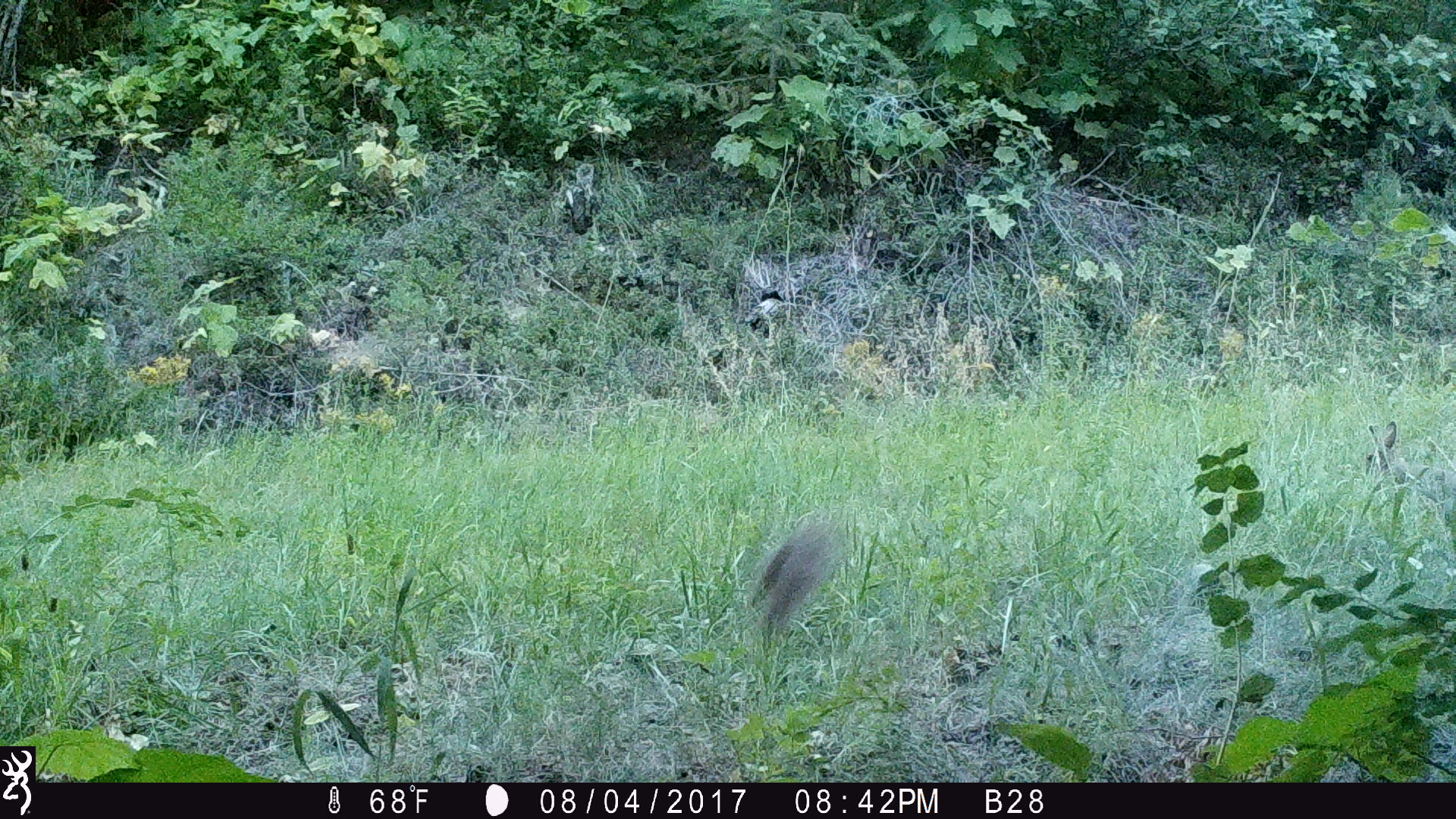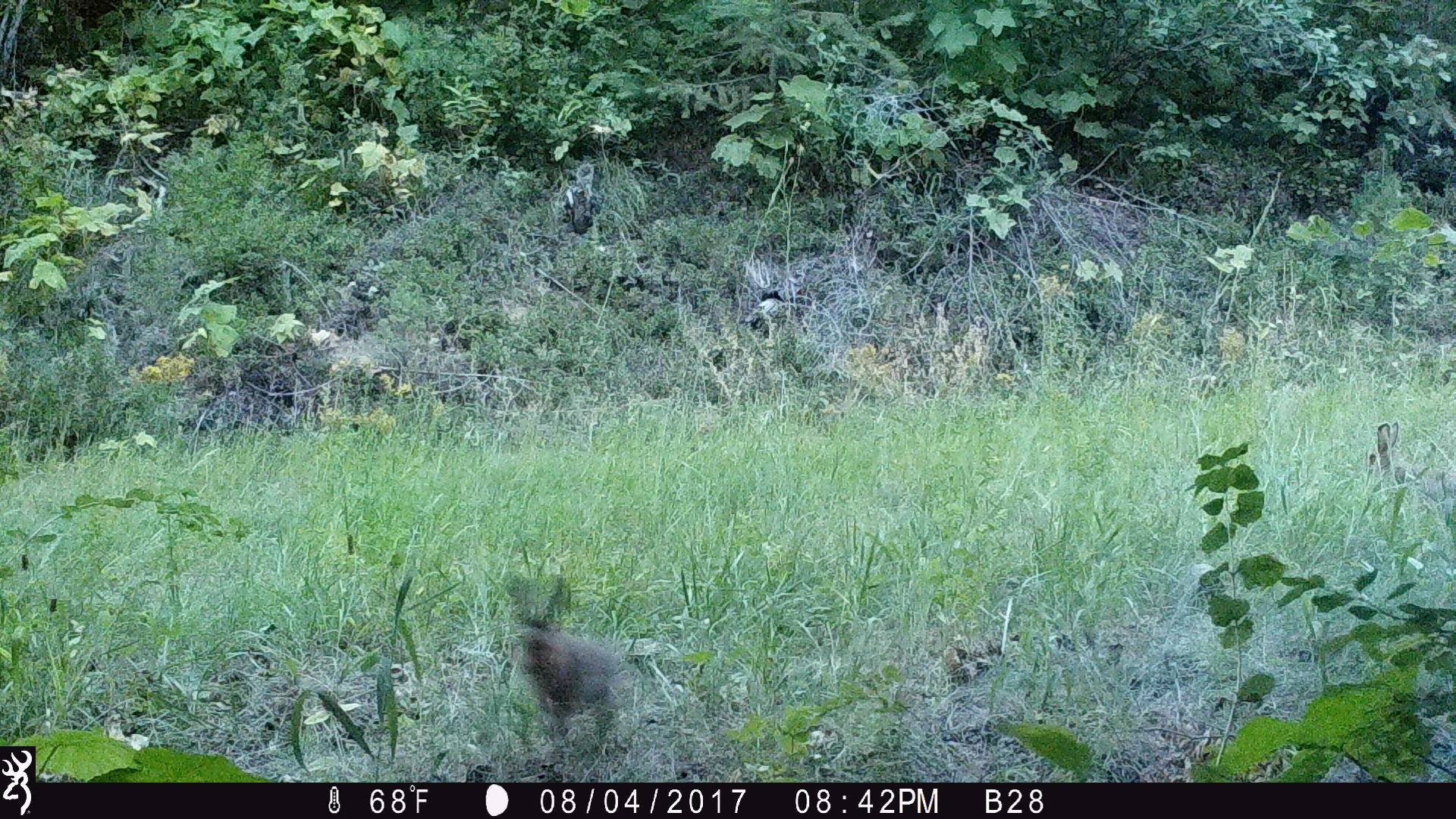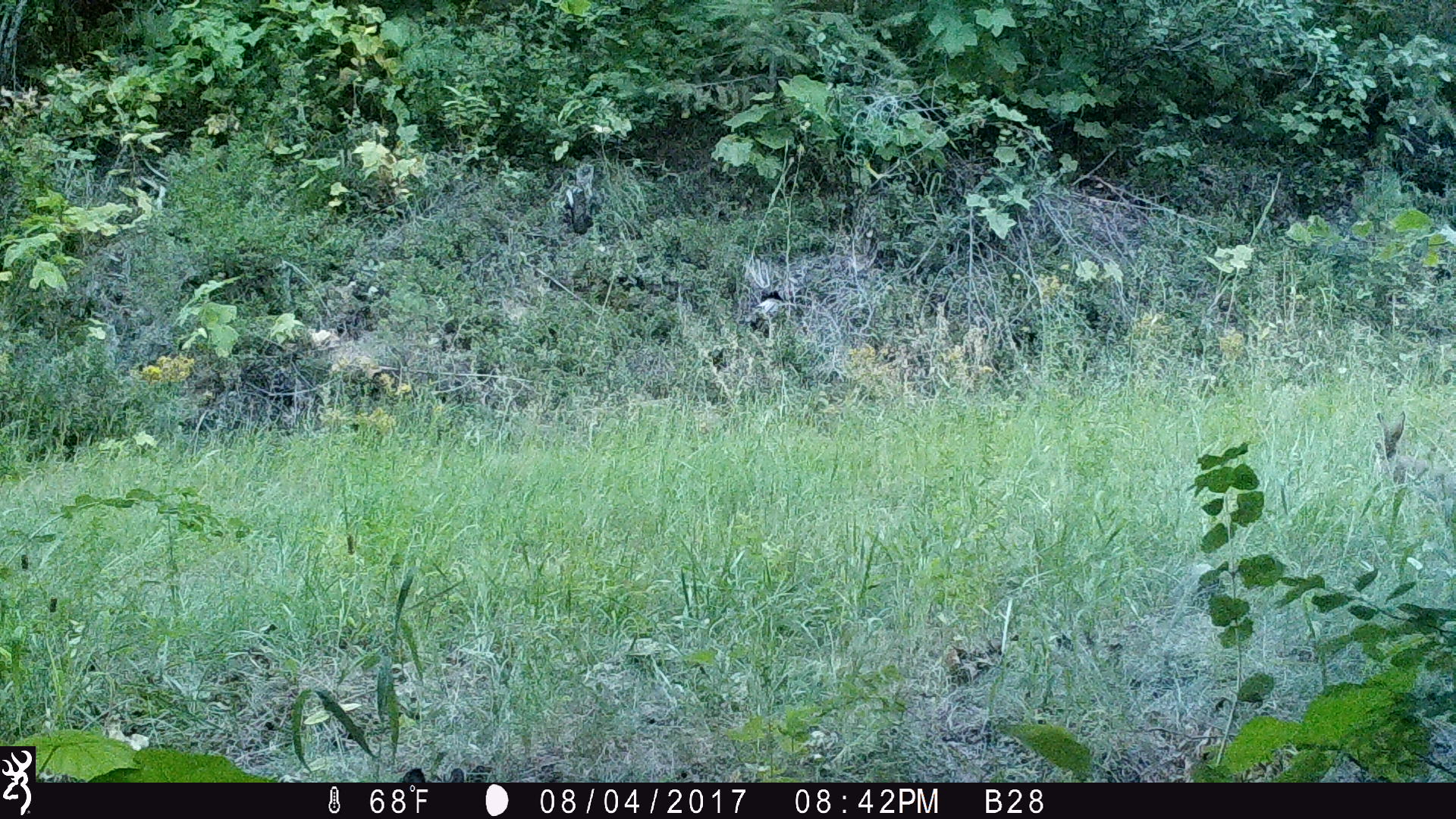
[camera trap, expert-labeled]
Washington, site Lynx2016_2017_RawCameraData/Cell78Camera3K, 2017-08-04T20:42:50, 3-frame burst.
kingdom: Animalia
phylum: Chordata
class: Mammalia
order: Lagomorpha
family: Leporidae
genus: Lepus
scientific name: Lepus americanus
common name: snowshoe hare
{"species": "Lepus americanus (snowshoe hare)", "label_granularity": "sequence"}